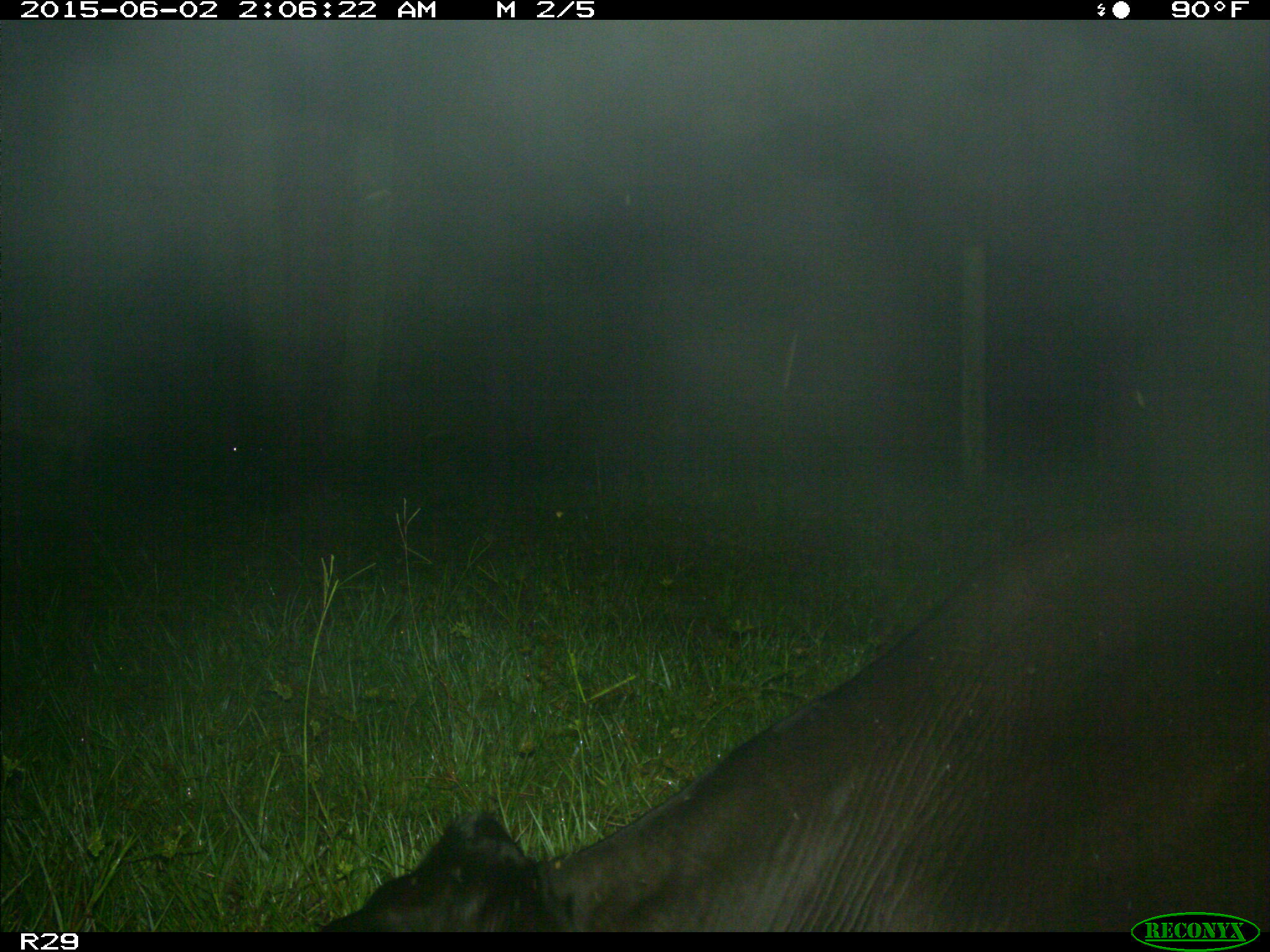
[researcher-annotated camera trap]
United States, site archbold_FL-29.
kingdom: Animalia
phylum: Chordata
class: Mammalia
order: Artiodactyla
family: Bovidae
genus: Bos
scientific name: Bos taurus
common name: domestic cow